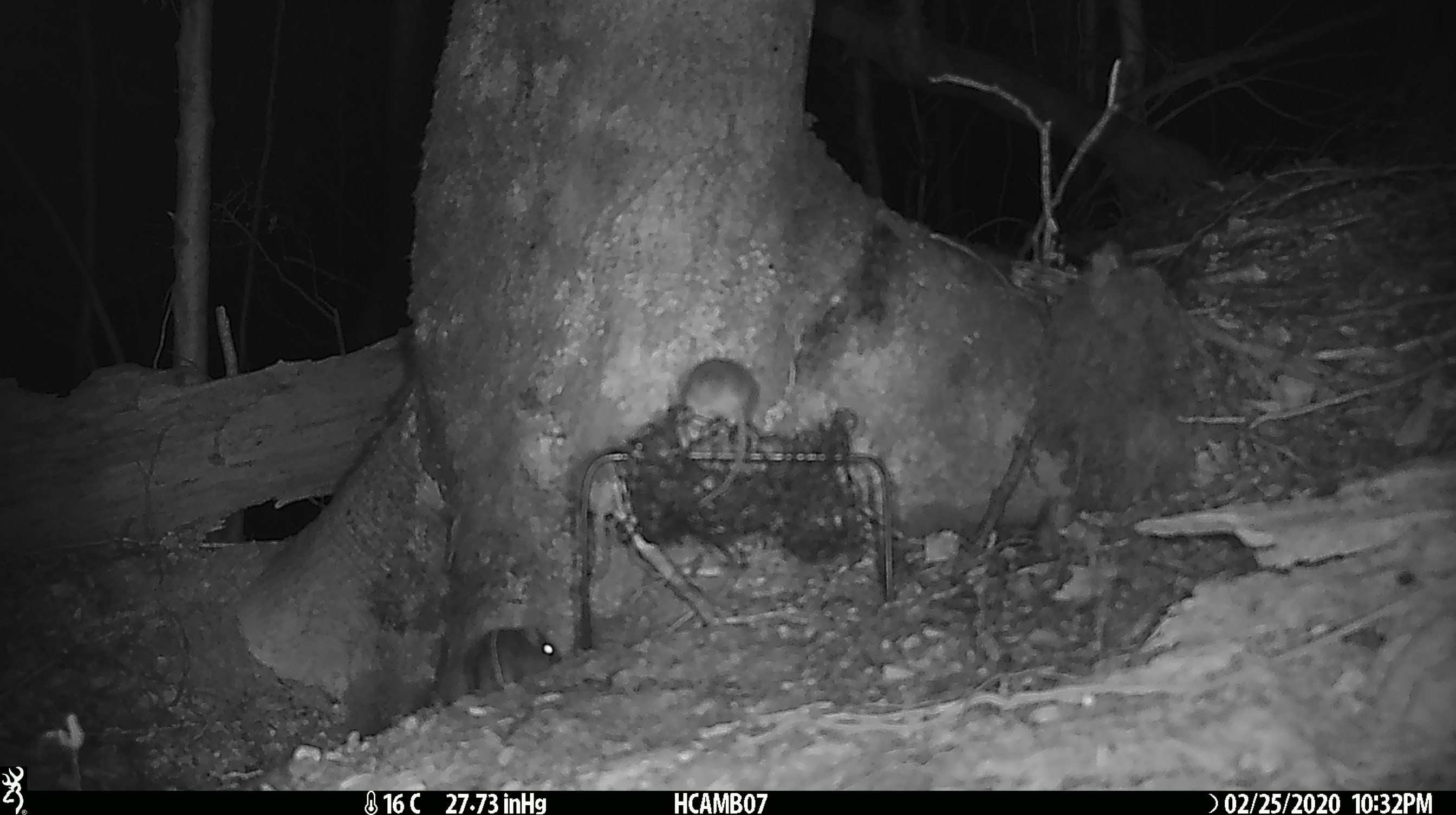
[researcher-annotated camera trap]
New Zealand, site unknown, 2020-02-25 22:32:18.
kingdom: Animalia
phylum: Chordata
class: Mammalia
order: Rodentia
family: Muridae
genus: Mus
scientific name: Mus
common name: mouse